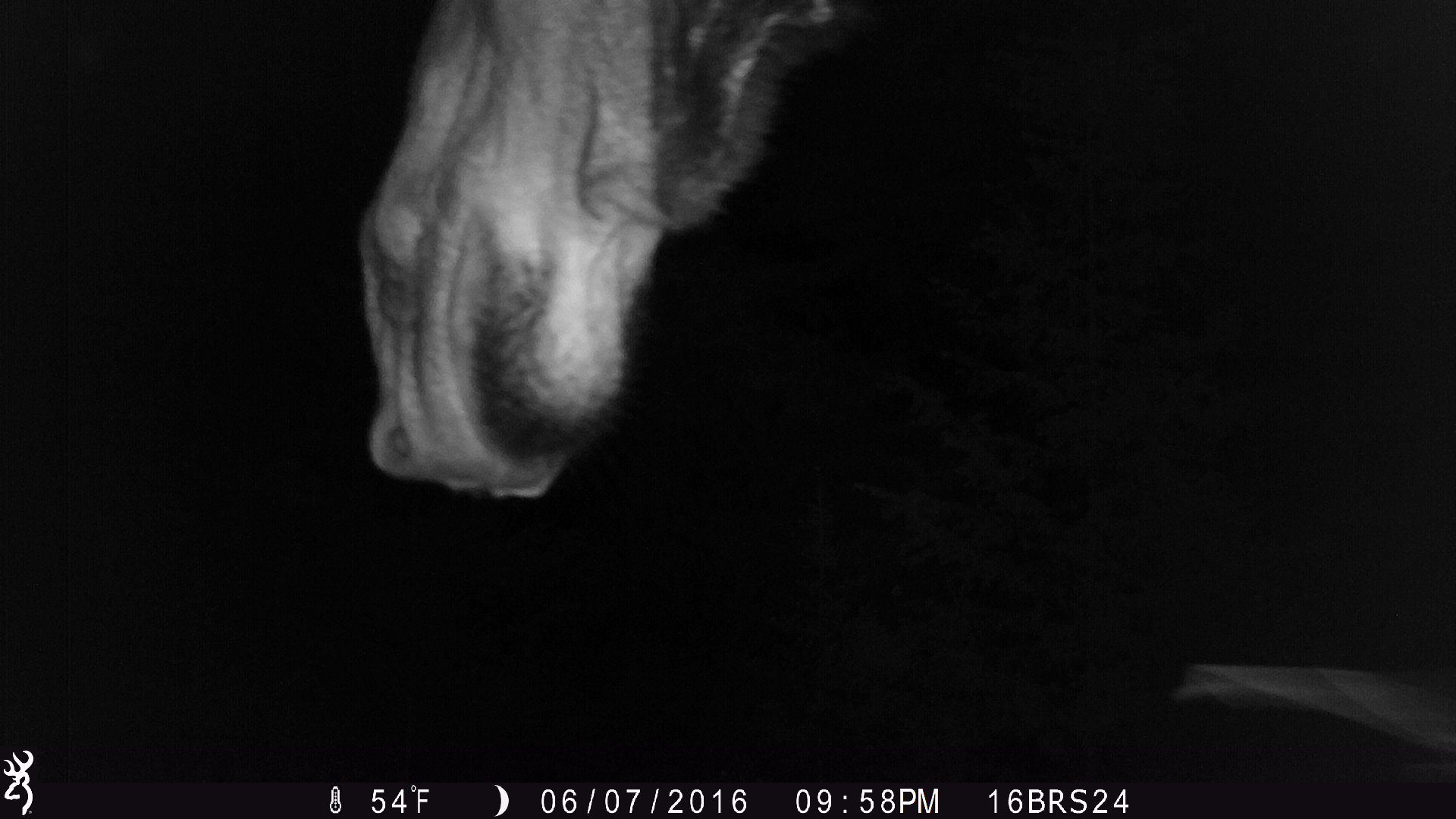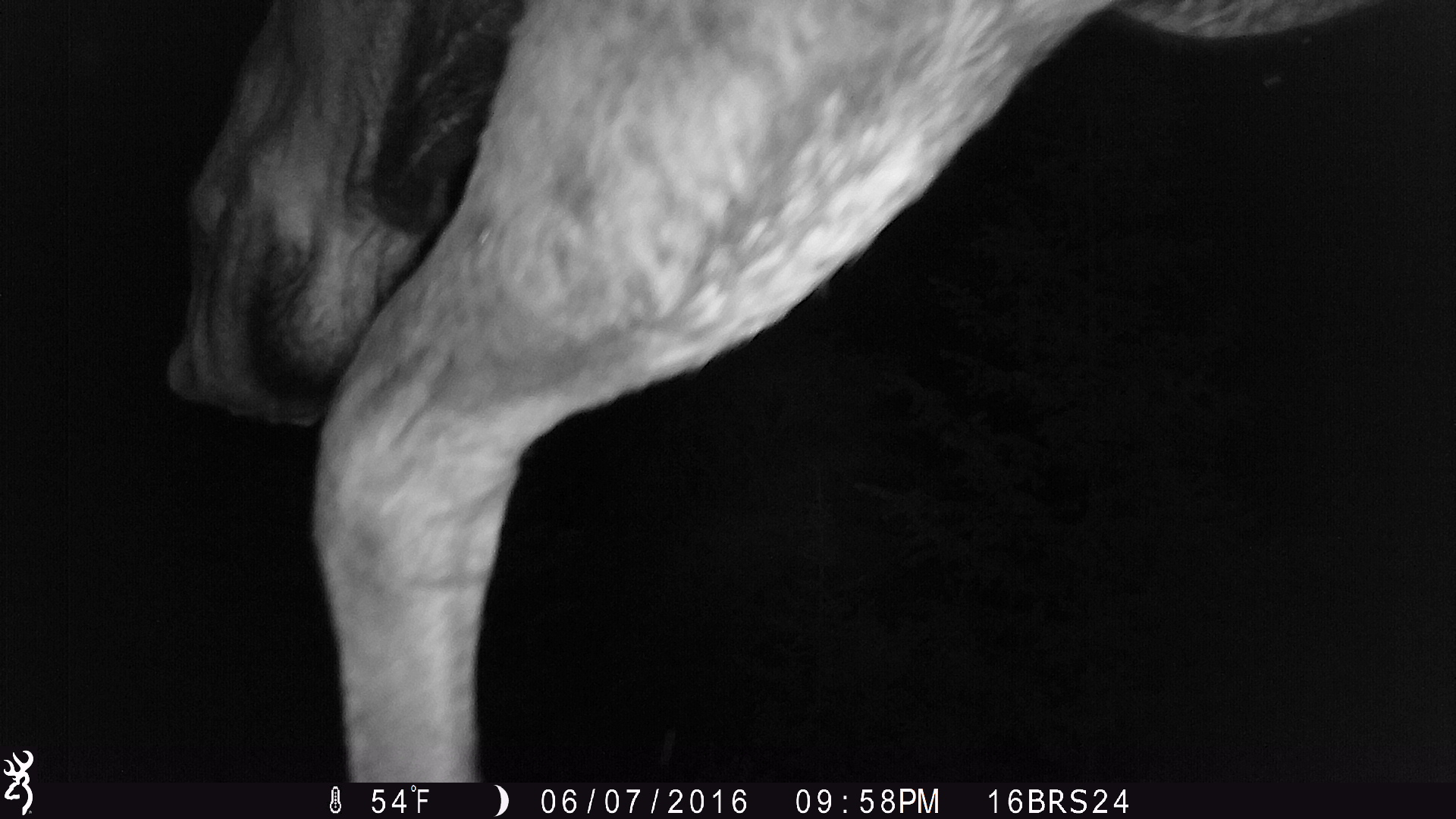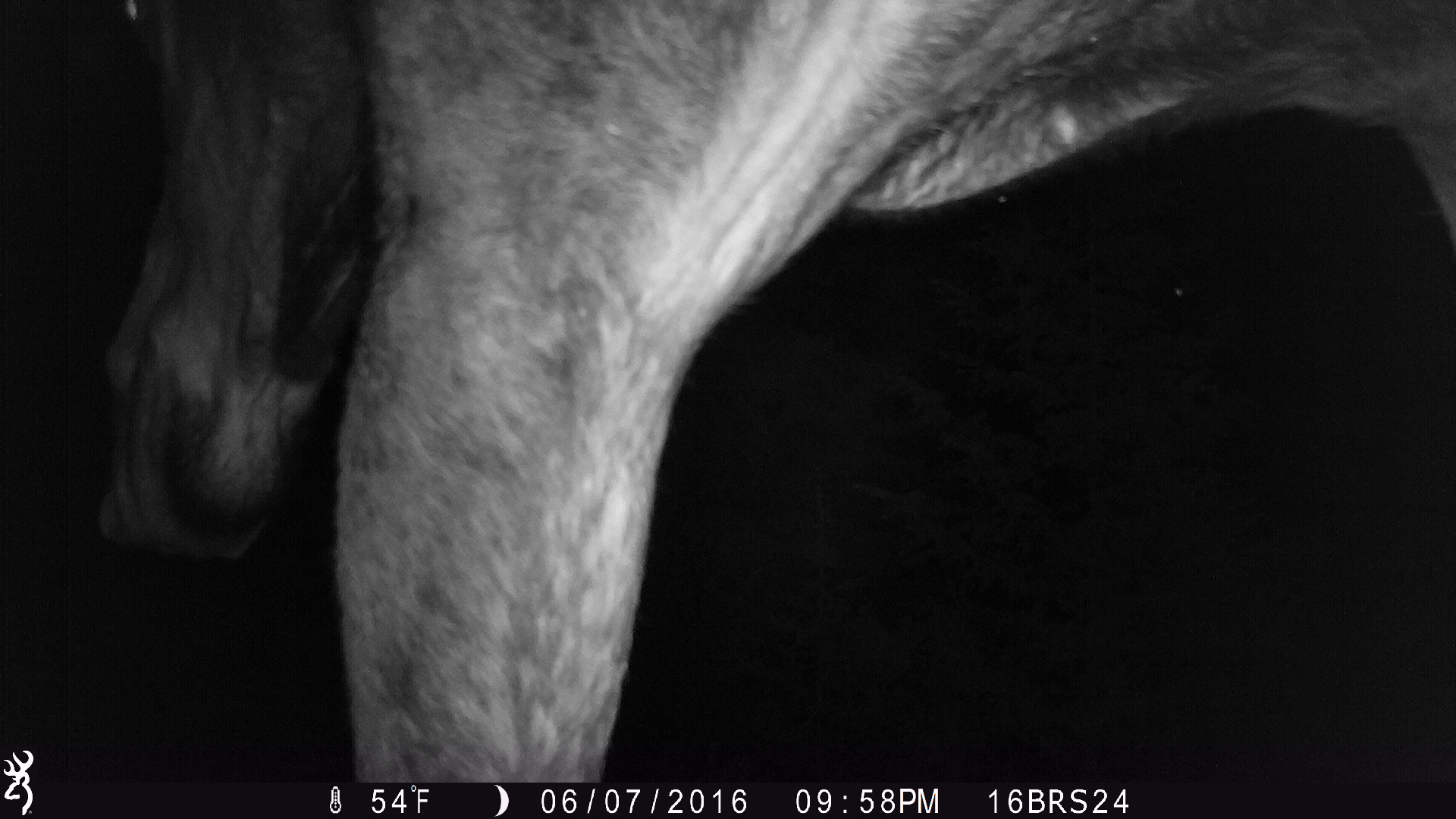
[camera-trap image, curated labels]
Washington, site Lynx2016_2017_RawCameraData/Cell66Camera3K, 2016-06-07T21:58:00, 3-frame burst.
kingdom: Animalia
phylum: Chordata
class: Mammalia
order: Artiodactyla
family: Cervidae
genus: Alces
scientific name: Alces alces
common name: moose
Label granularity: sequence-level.